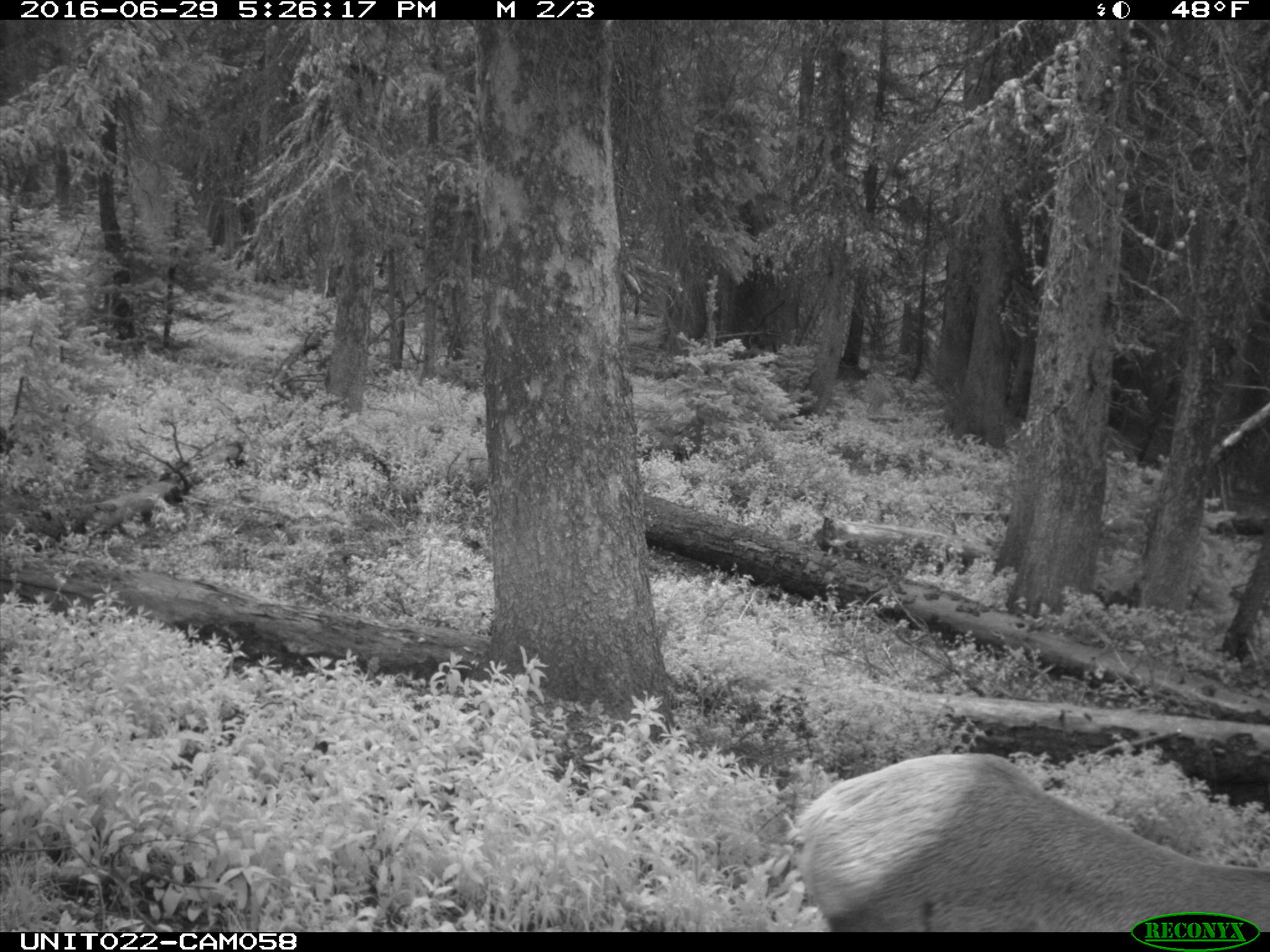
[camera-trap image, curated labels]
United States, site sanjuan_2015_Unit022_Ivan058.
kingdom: Animalia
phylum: Chordata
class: Mammalia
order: Artiodactyla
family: Cervidae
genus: Cervus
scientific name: Cervus elaphus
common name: red deer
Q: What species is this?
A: Cervus elaphus (red deer).